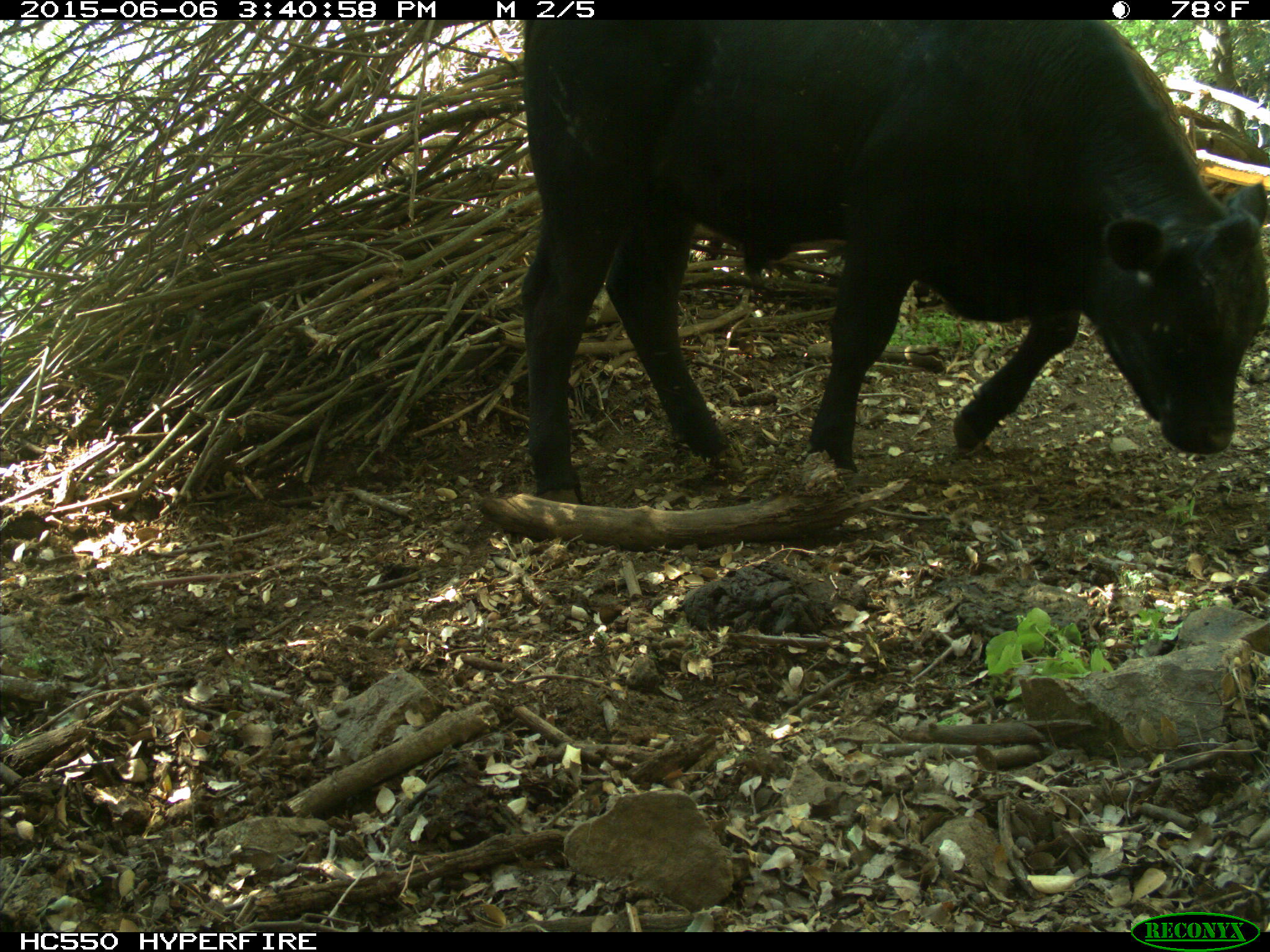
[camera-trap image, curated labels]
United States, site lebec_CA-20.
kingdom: Animalia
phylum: Chordata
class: Mammalia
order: Artiodactyla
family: Bovidae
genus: Bos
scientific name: Bos taurus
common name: domestic cow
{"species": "Bos taurus (domestic cow)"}